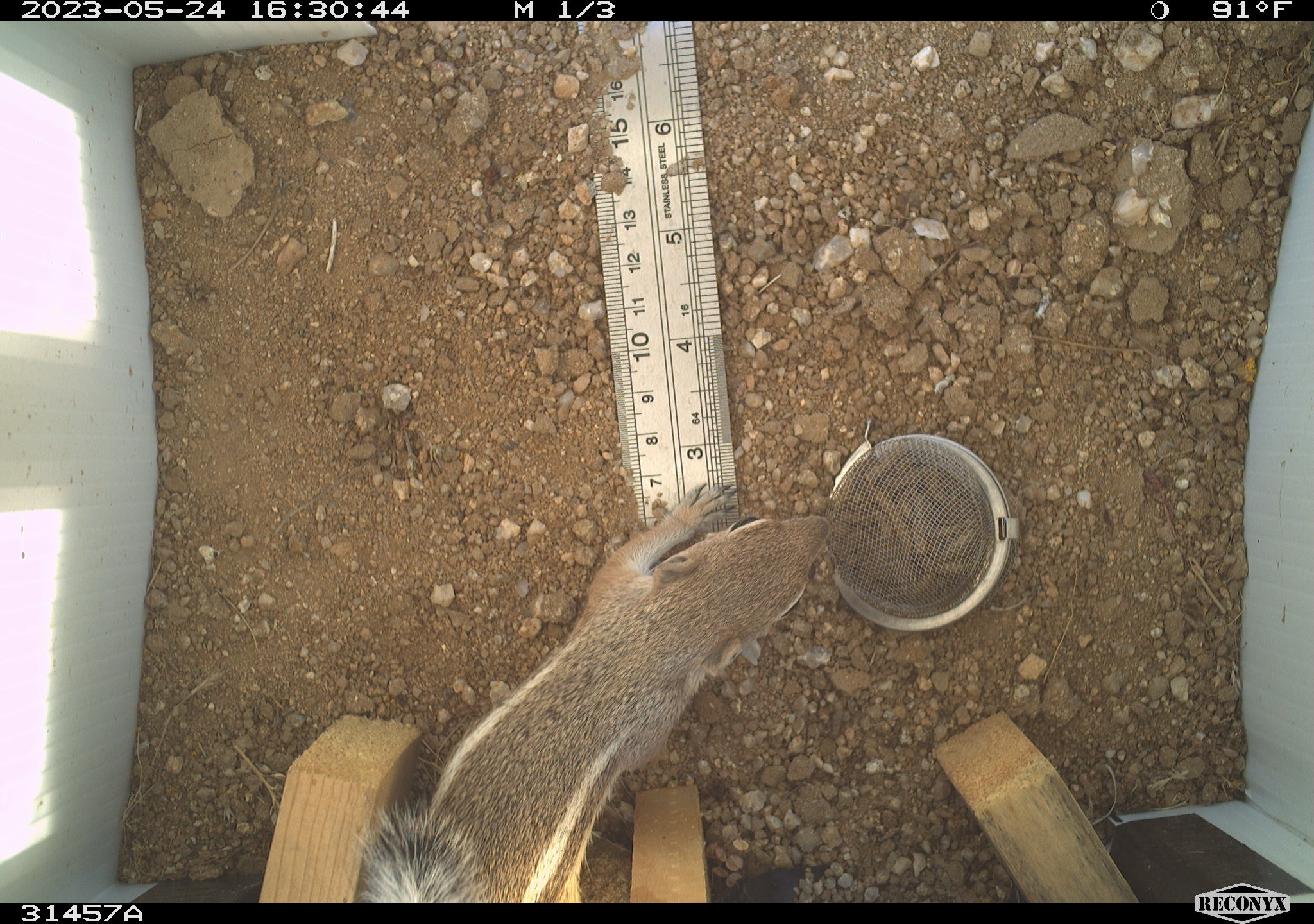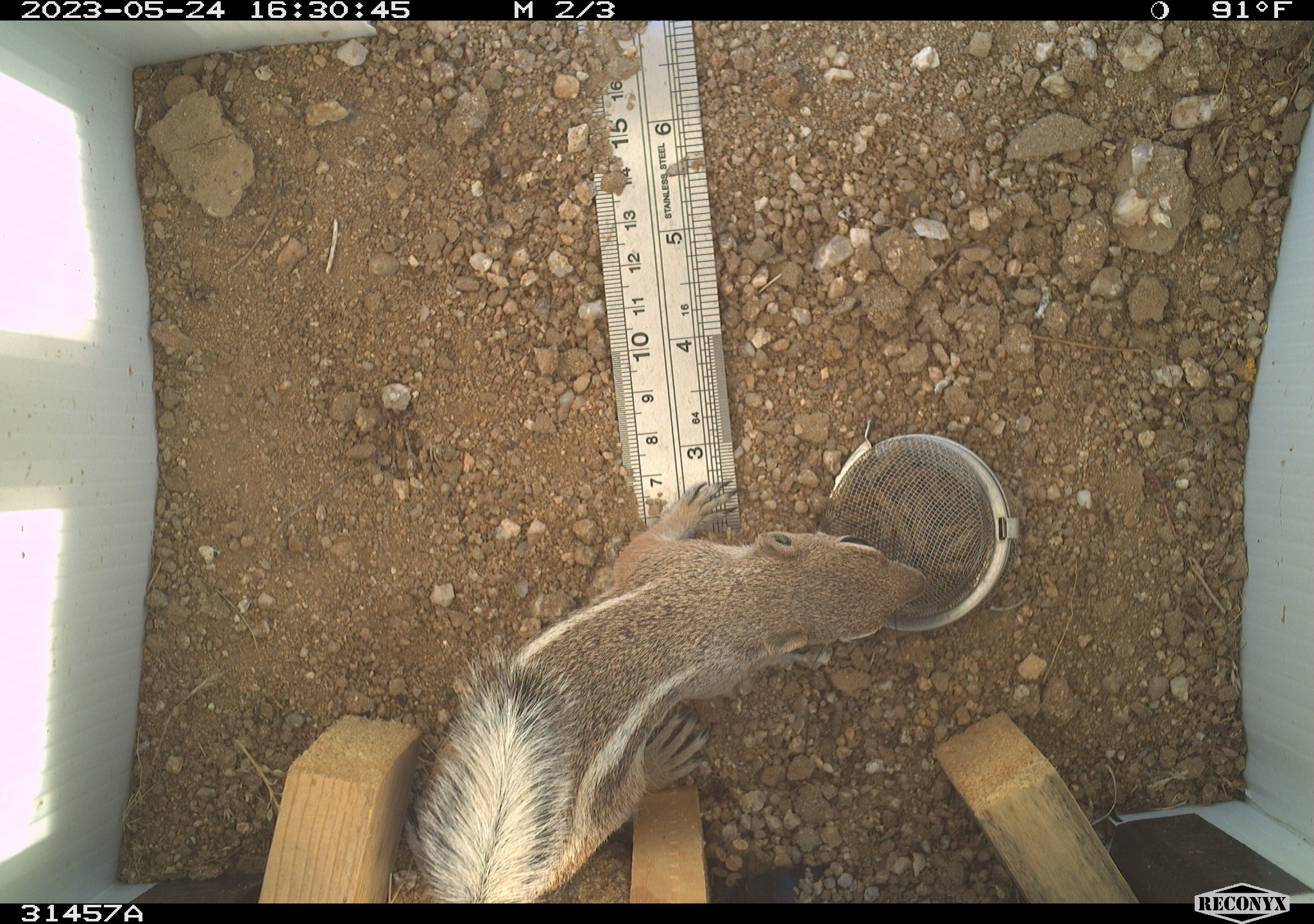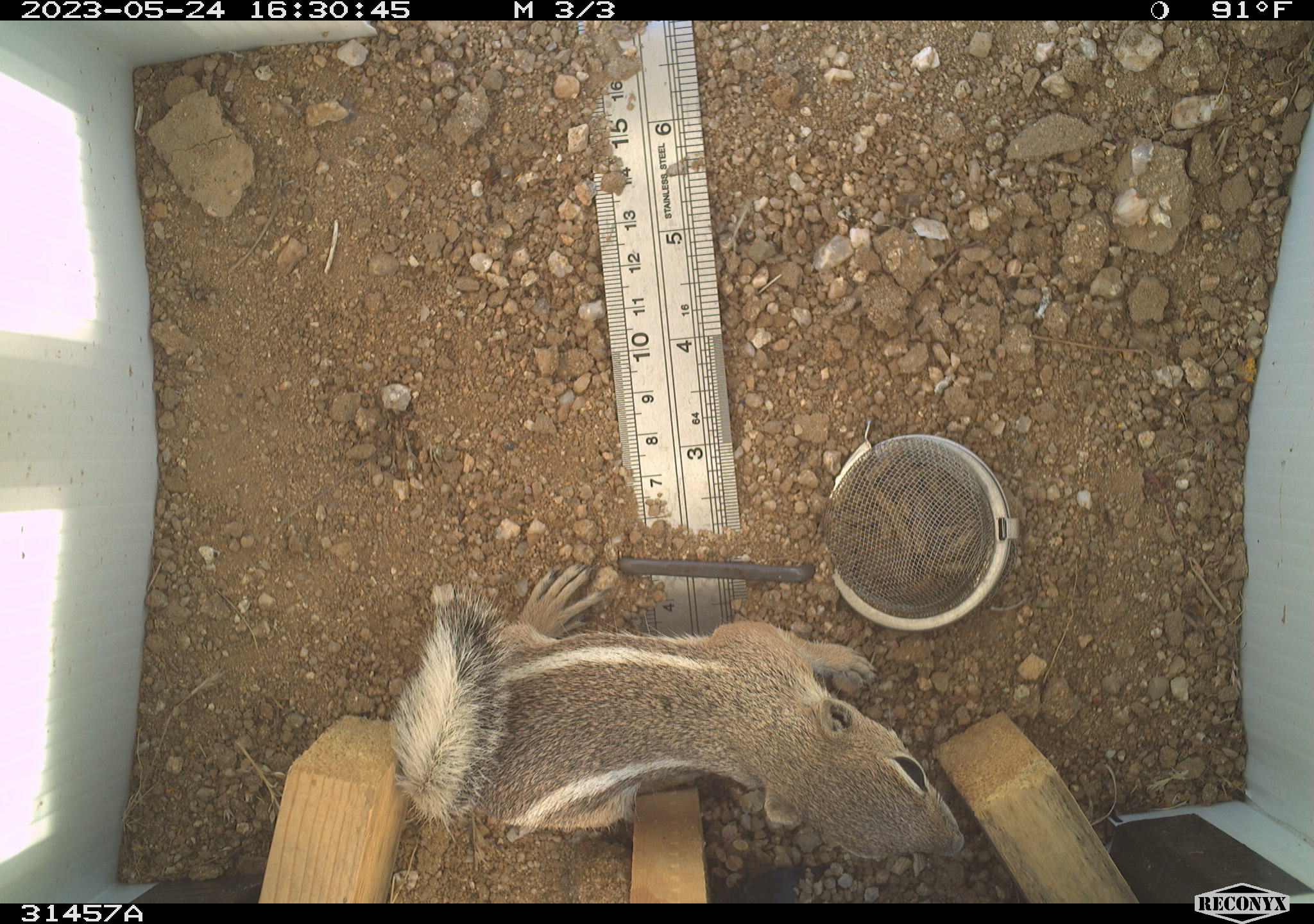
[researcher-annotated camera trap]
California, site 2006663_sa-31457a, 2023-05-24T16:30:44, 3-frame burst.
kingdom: Animalia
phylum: Chordata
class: Mammalia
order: Rodentia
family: Sciuridae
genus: Ammospermophilus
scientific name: Ammospermophilus leucurus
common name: white-tailed antelope squirrel